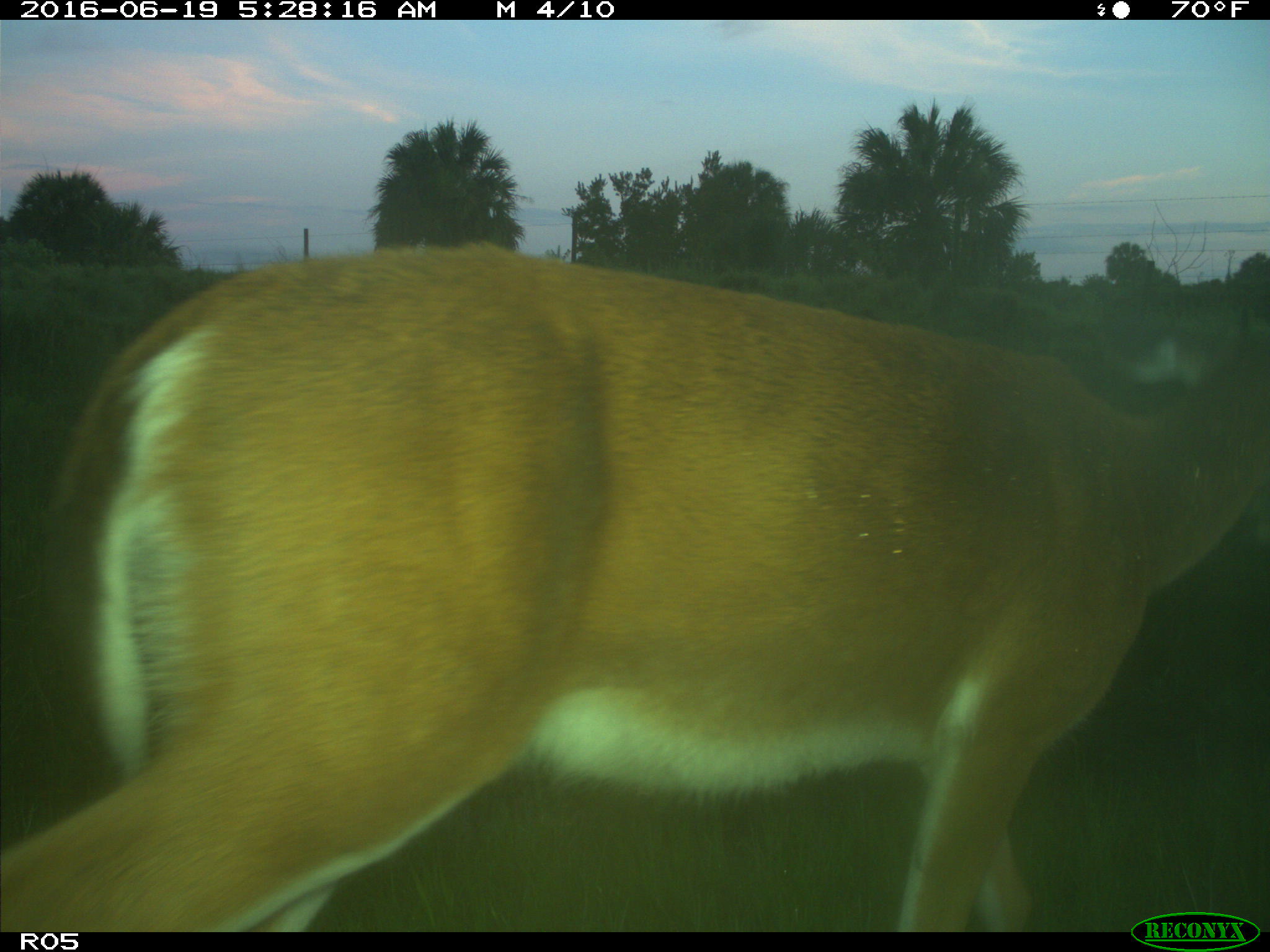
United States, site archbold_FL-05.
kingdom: Animalia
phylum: Chordata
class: Mammalia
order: Artiodactyla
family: Cervidae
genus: Odocoileus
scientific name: Odocoileus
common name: deer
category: unidentified deer